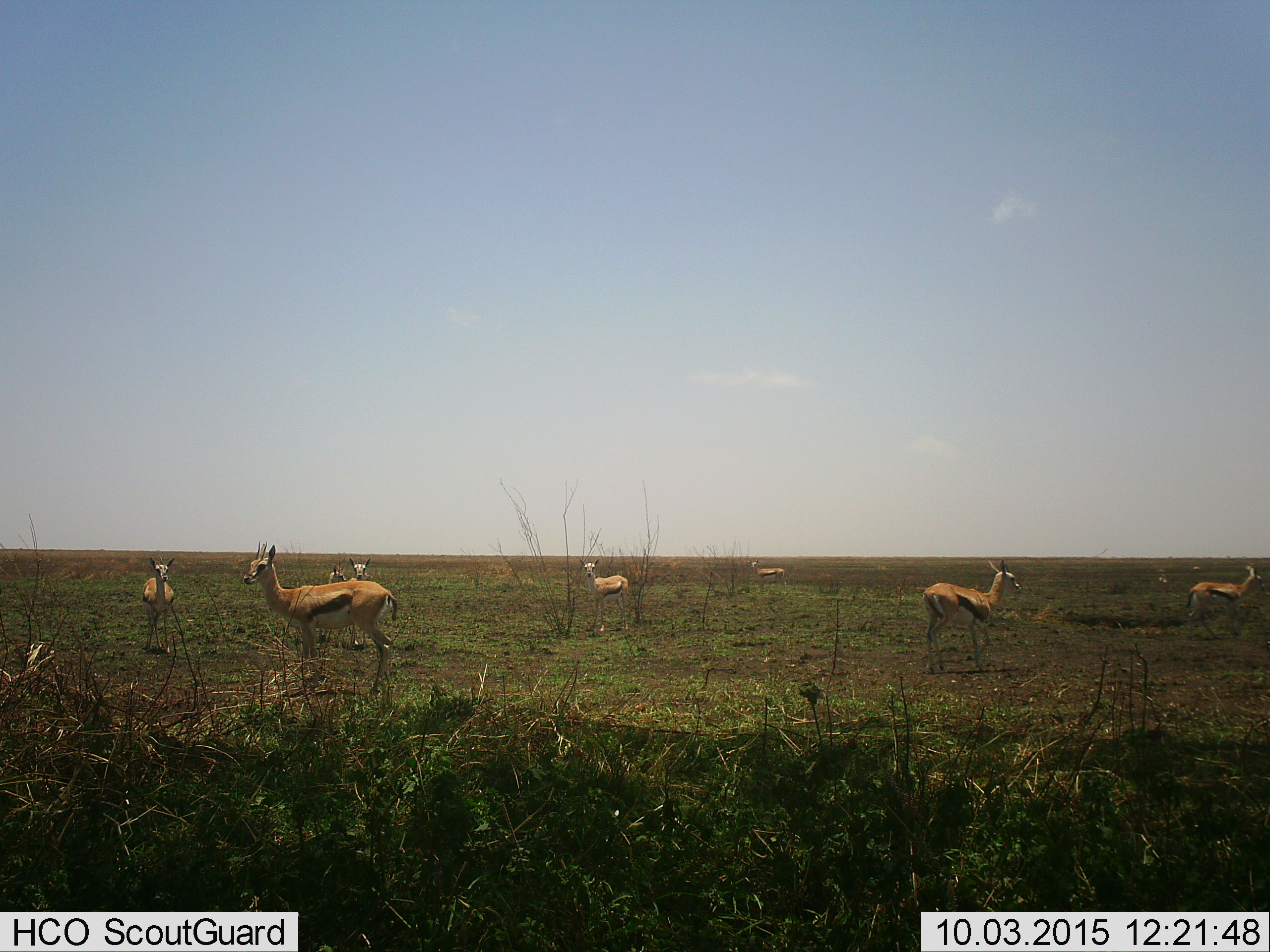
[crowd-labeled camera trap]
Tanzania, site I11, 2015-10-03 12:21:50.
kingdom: Animalia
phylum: Chordata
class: Mammalia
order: Artiodactyla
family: Bovidae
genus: Eudorcas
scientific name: Eudorcas thomsonii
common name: thomson's gazelle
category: gazellethomsons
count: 9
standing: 100%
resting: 0%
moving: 0%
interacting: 0%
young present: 0%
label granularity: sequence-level